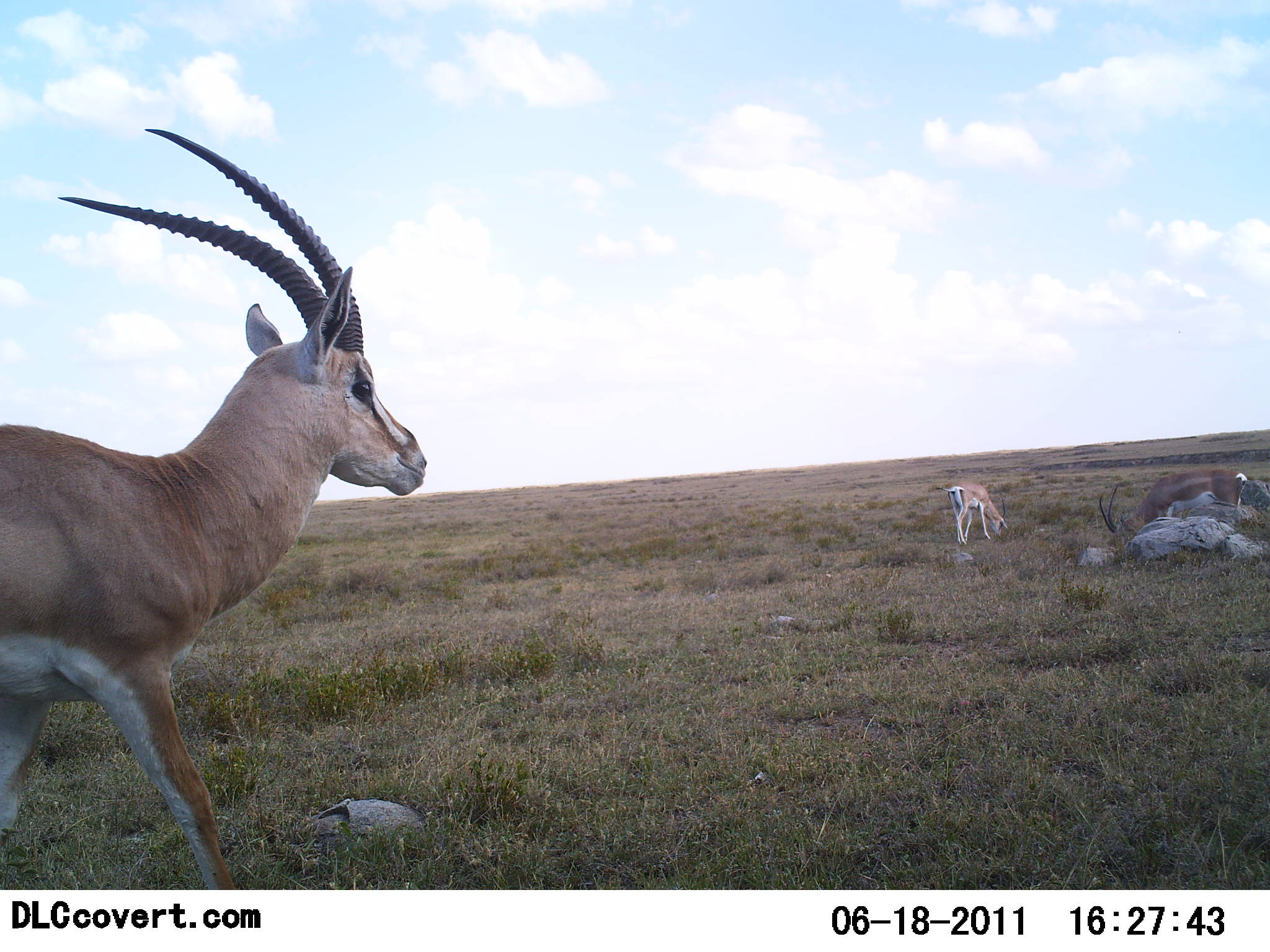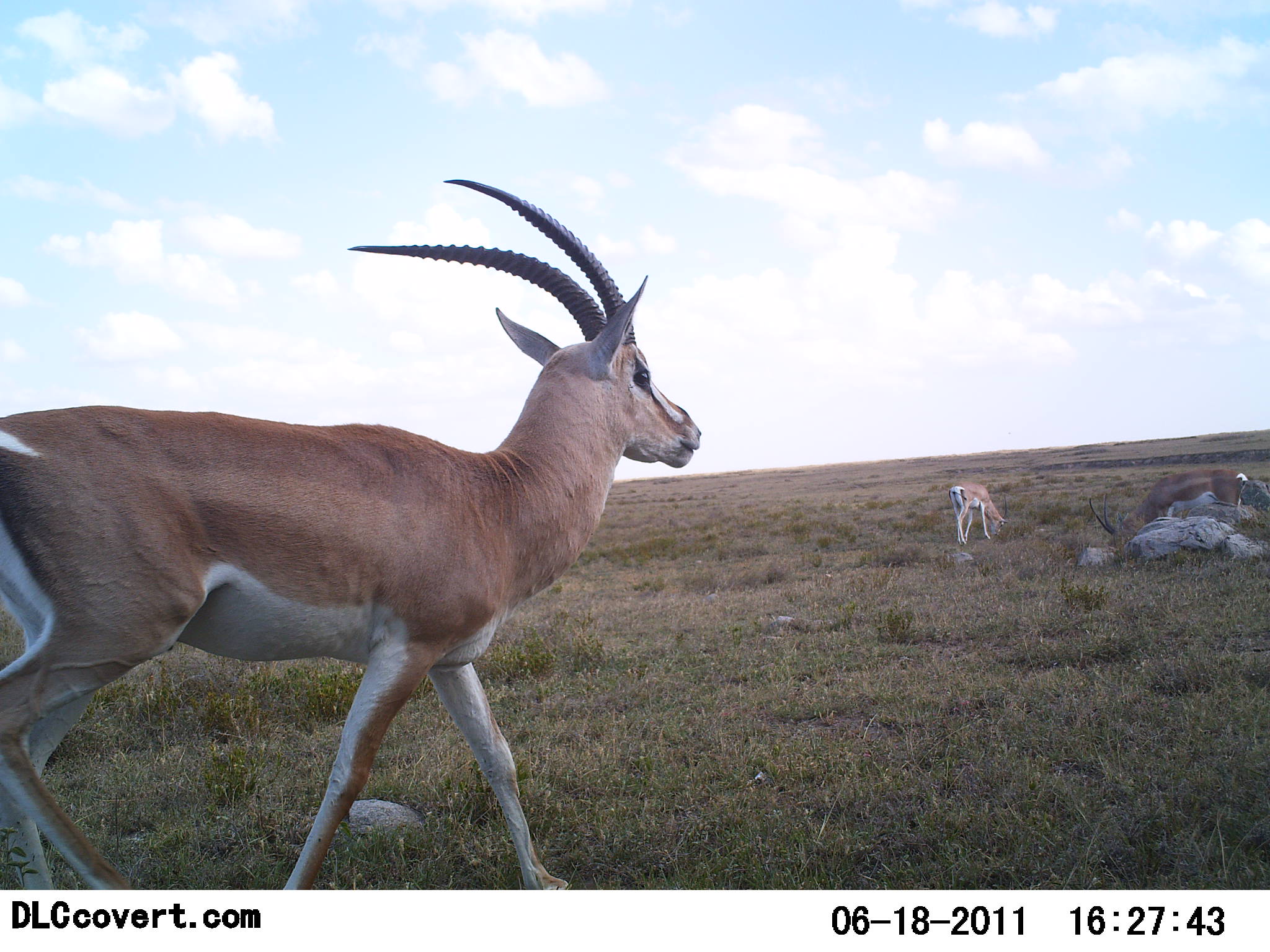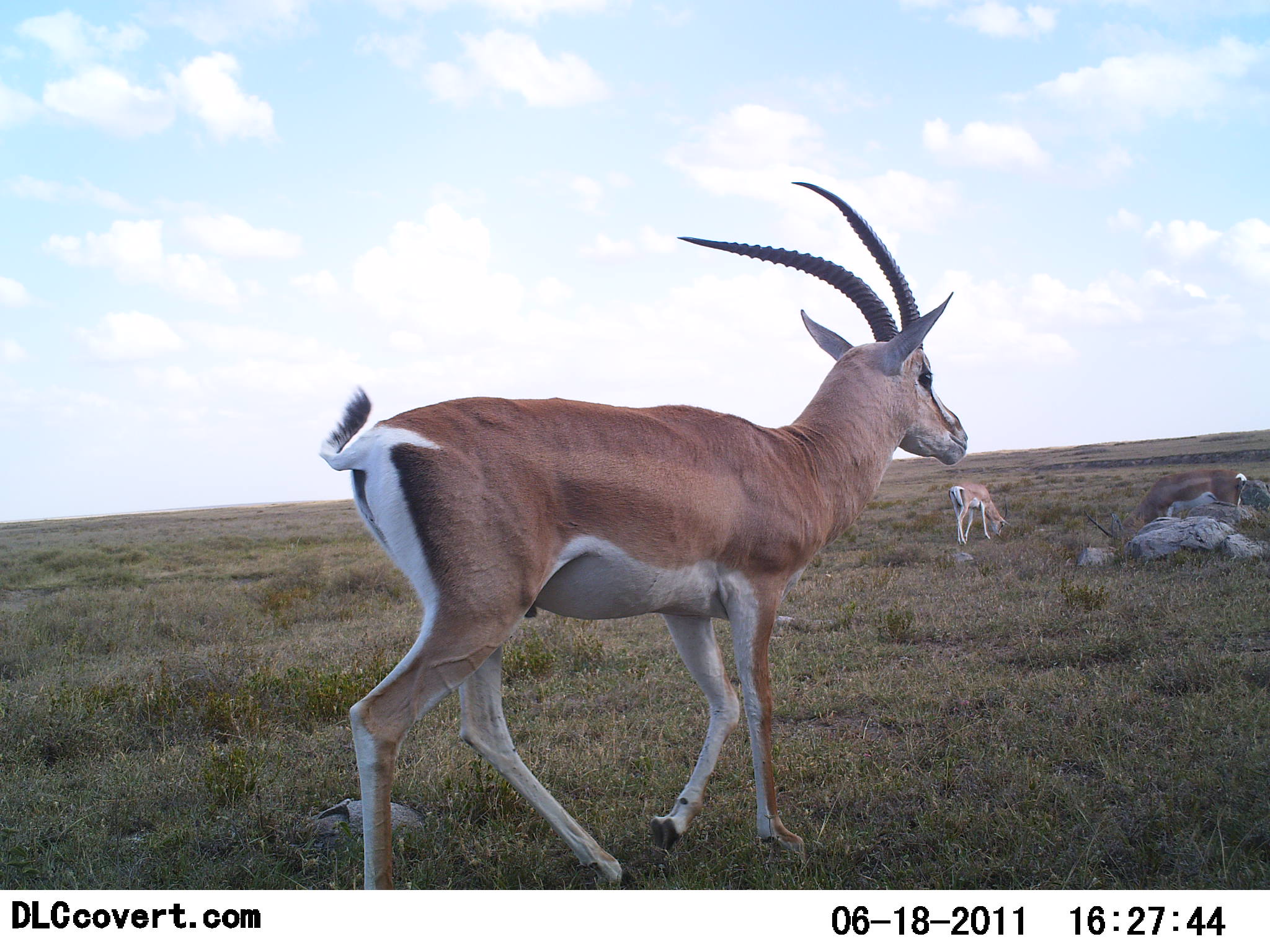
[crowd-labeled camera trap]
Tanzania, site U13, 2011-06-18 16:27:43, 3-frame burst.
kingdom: Animalia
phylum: Chordata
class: Mammalia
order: Artiodactyla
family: Bovidae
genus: Nanger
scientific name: Nanger granti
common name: grant's gazelle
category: gazellegrants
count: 3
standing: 36%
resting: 0%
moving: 91%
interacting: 0%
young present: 18%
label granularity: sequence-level